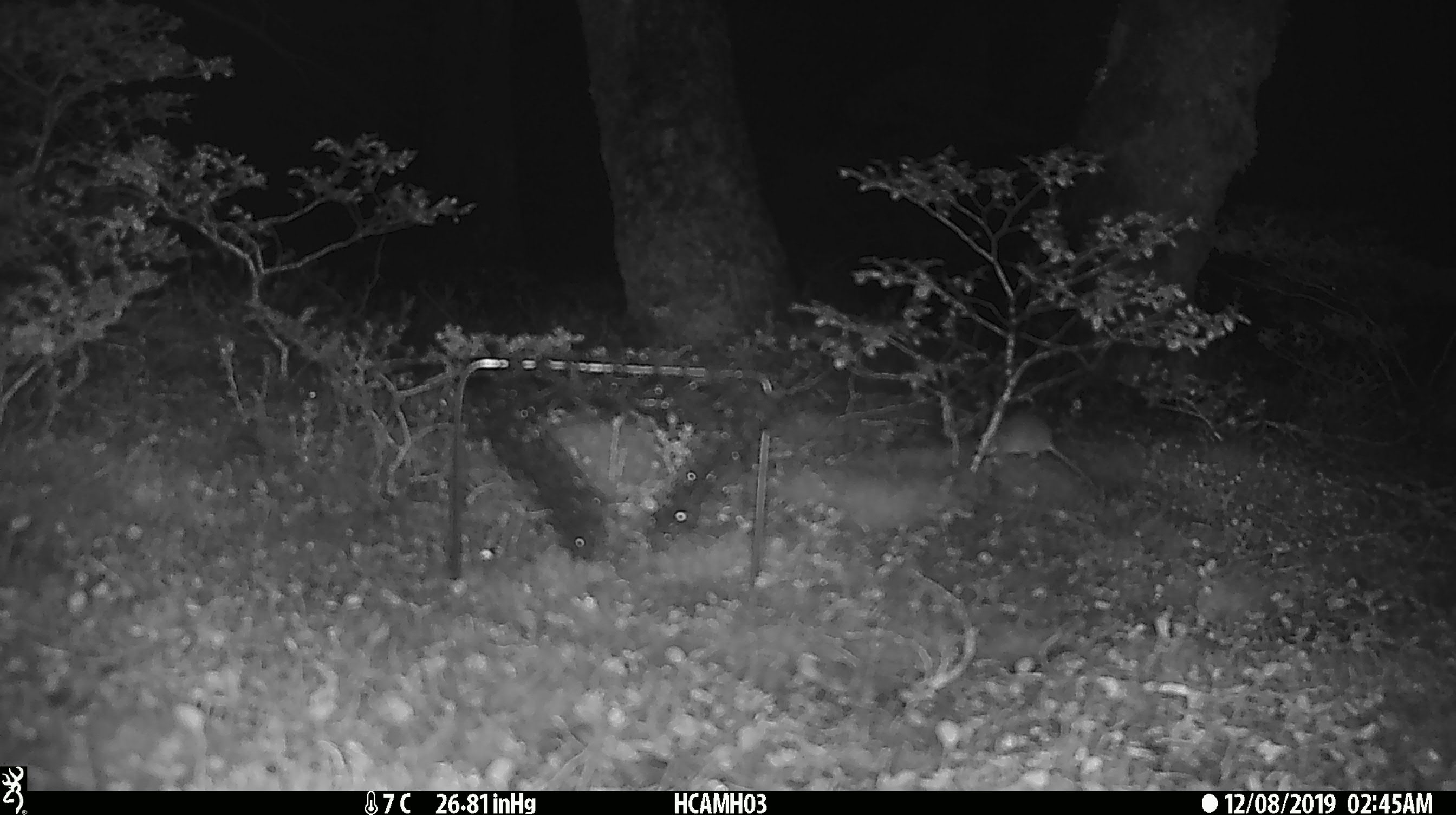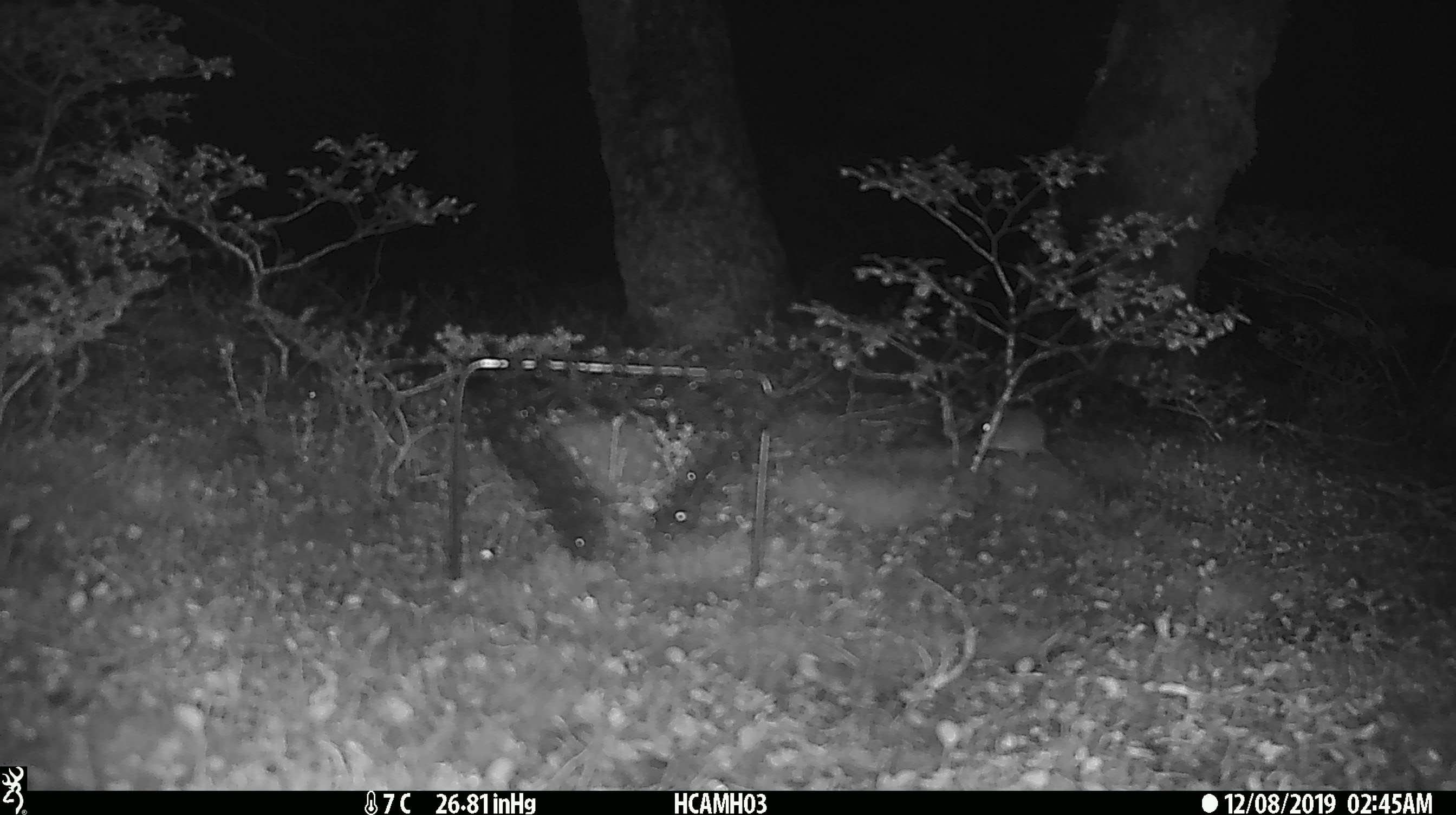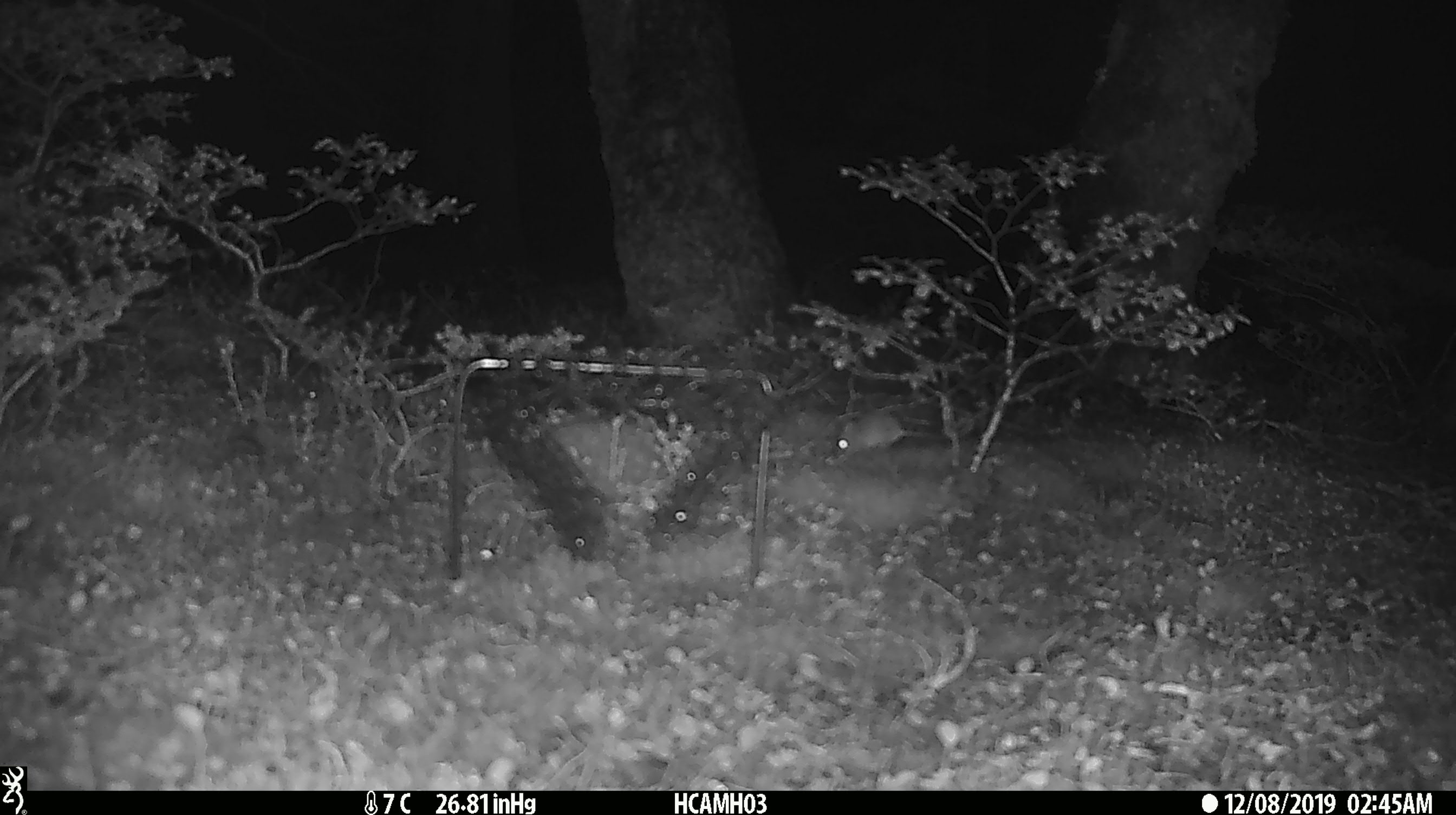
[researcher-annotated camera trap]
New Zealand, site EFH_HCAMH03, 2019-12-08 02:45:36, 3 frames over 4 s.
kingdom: Animalia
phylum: Chordata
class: Mammalia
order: Rodentia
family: Muridae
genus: Mus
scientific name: Mus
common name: mouse